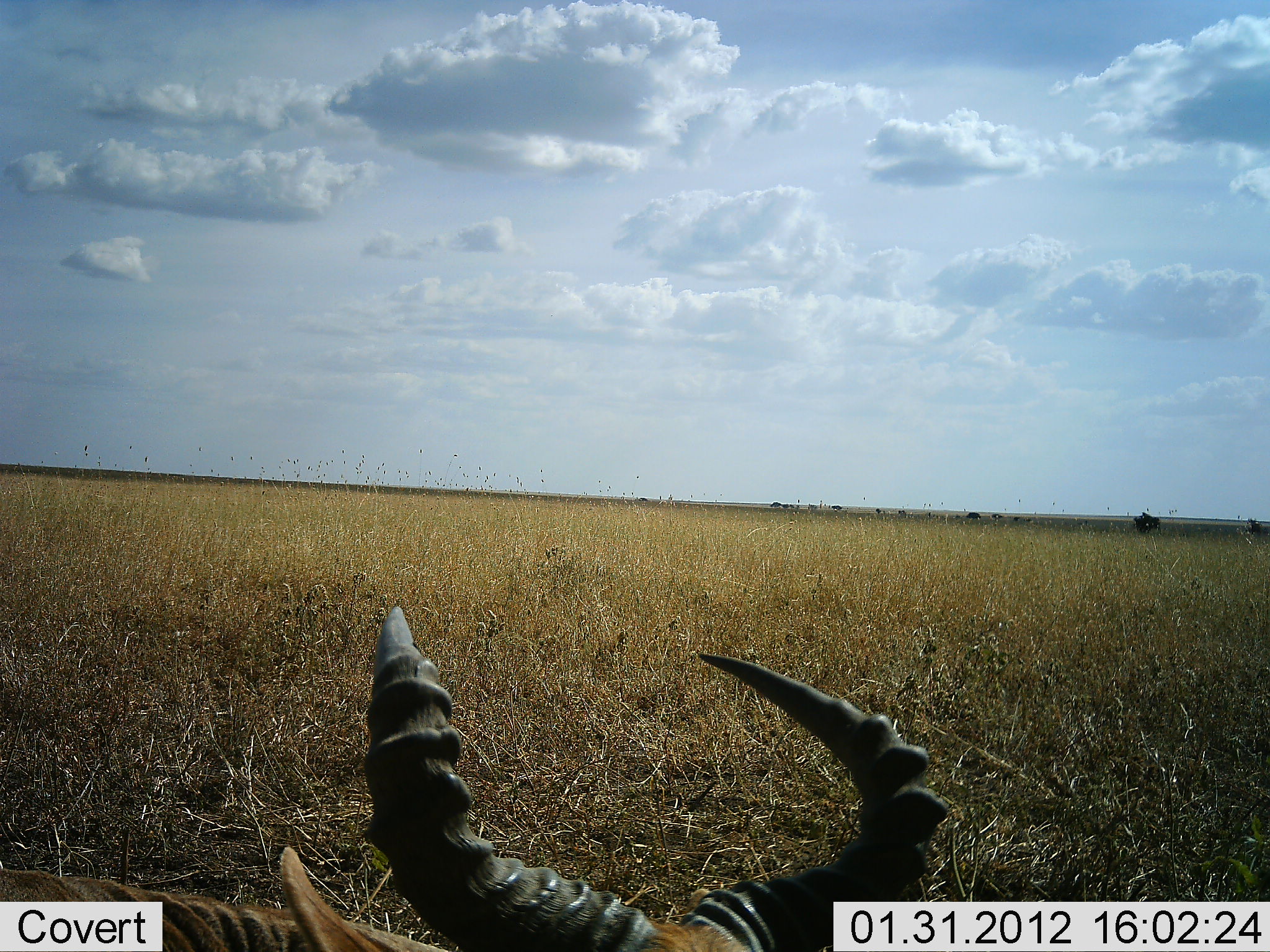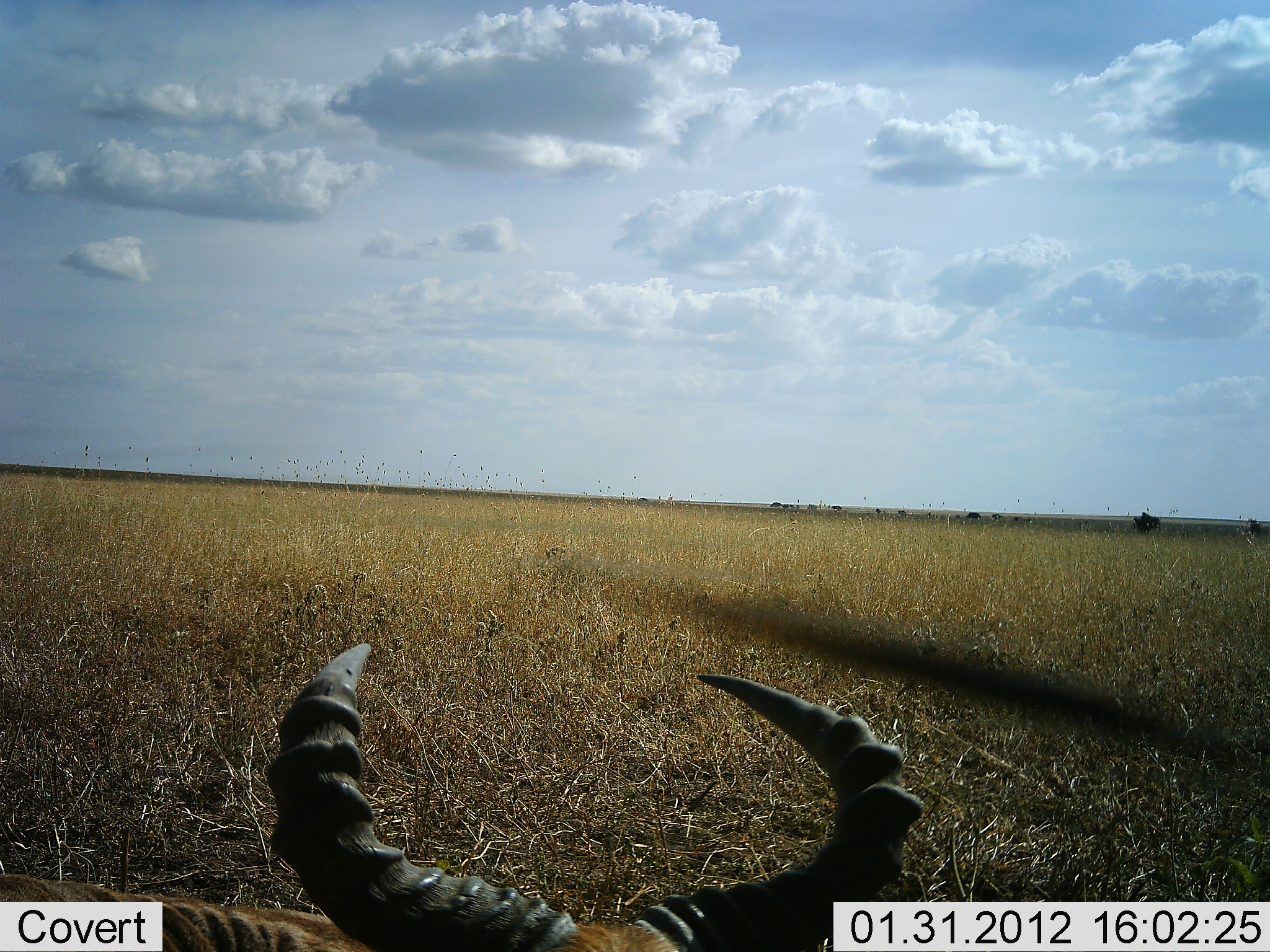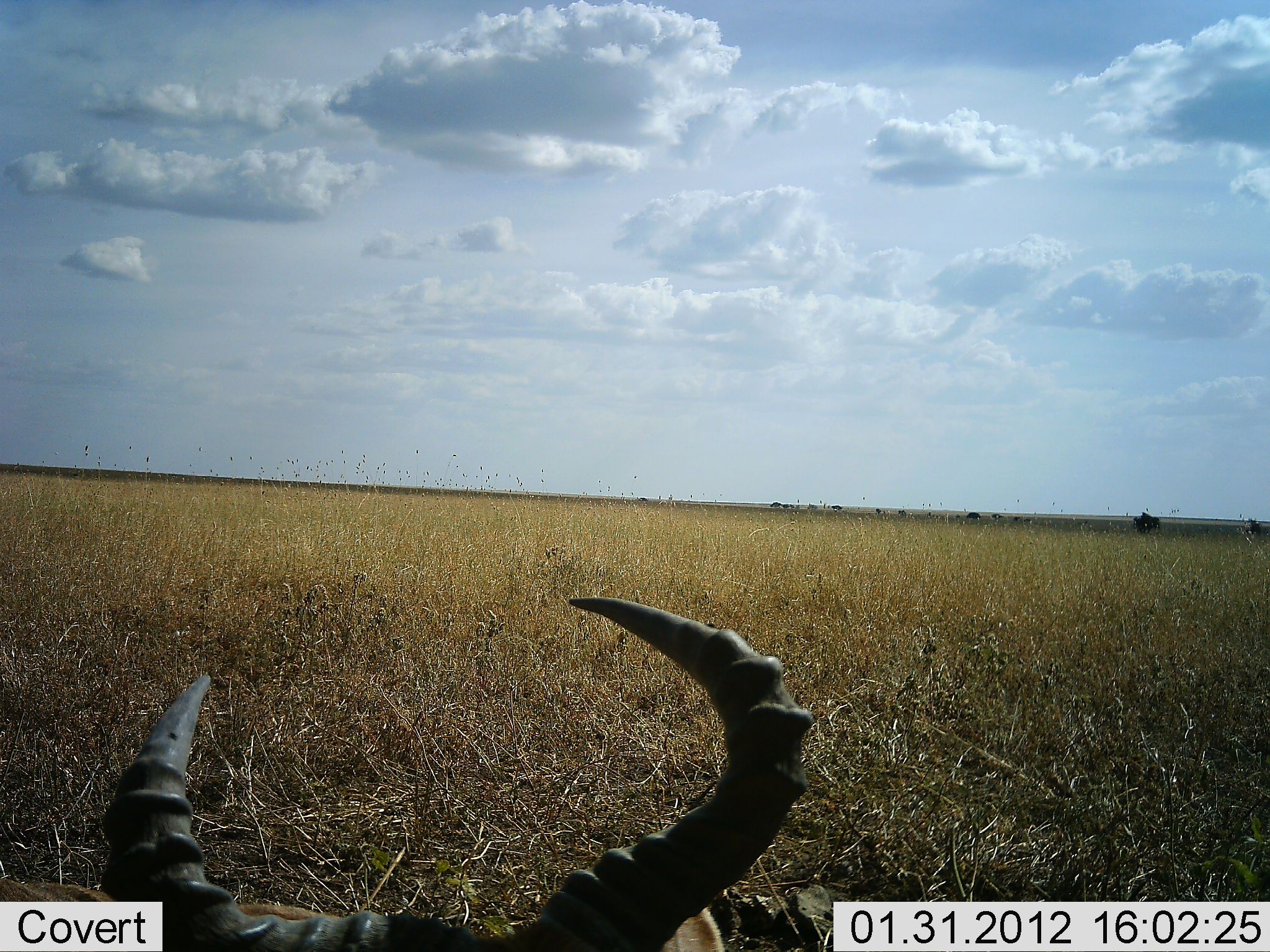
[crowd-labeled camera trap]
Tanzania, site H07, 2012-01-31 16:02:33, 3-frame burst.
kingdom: Animalia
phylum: Chordata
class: Mammalia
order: Artiodactyla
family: Bovidae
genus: Alcelaphus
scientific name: Alcelaphus buselaphus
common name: hartebeest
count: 1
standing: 15%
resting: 69%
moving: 15%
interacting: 0%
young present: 0%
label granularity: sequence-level